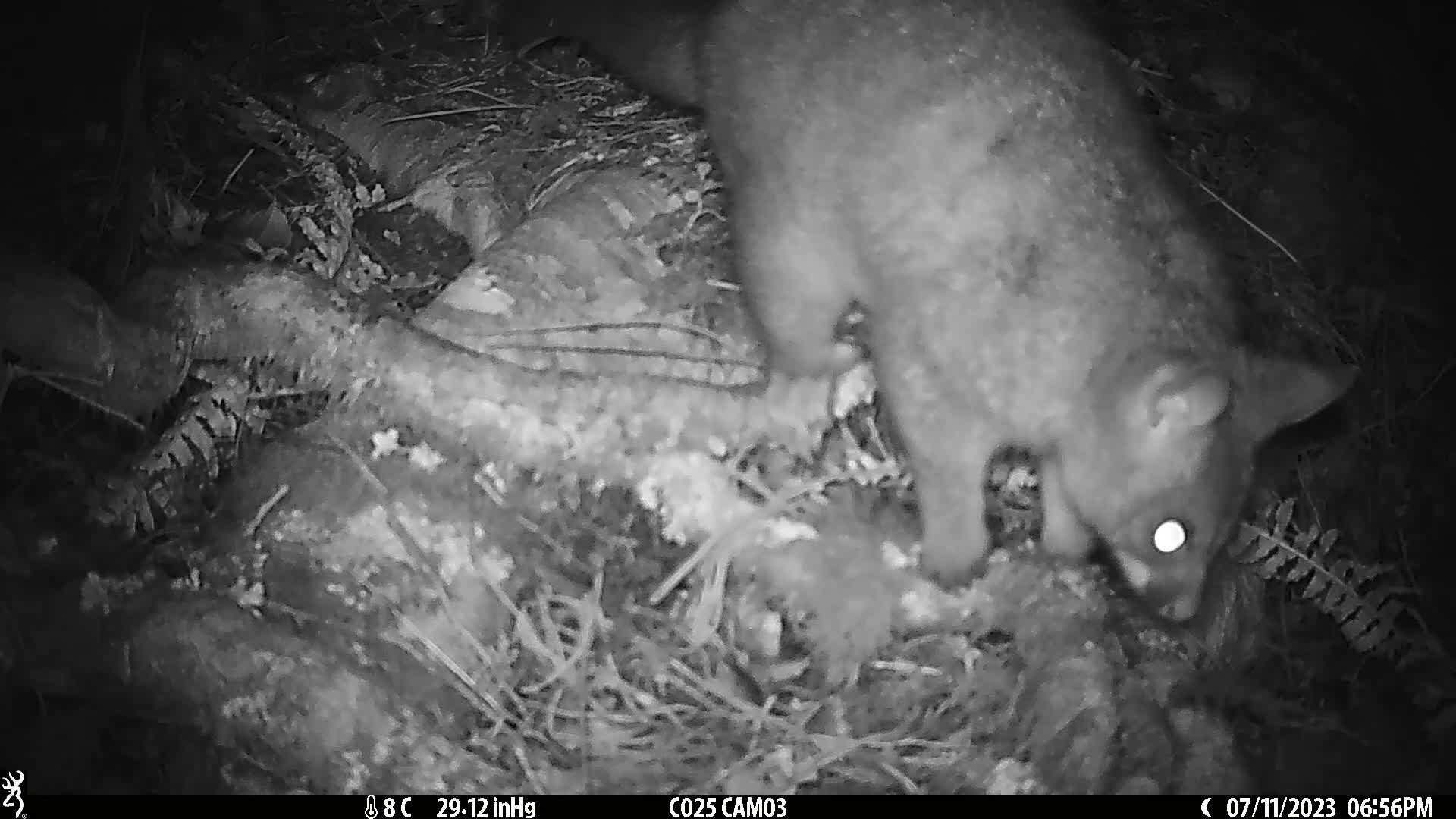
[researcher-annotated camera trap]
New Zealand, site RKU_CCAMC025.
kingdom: Animalia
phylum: Chordata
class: Mammalia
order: Diprotodontia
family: Phalangeridae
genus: Trichosurus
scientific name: Trichosurus vulpecula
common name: common brushtail possum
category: possum